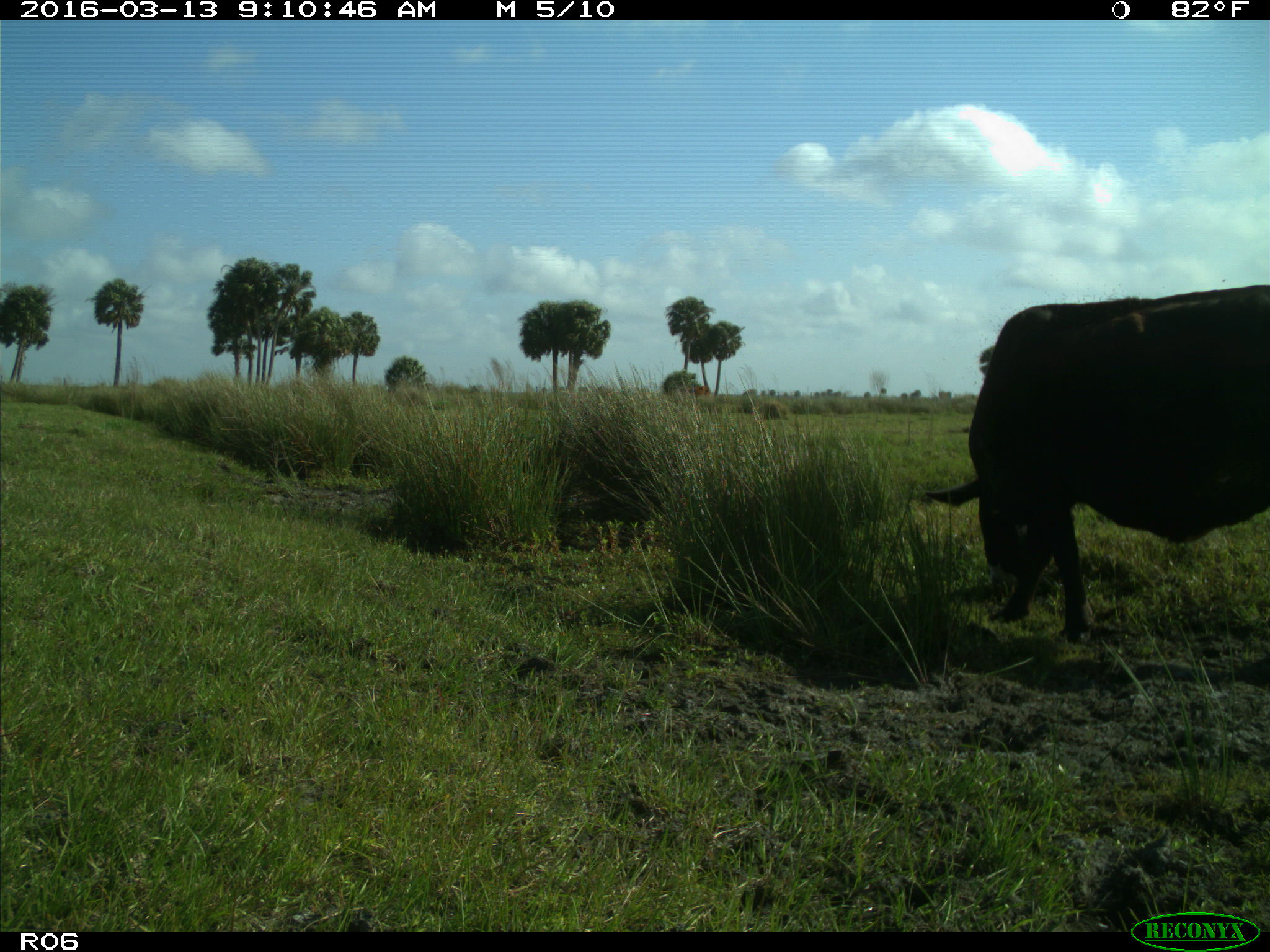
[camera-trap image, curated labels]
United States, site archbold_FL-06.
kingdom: Animalia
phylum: Chordata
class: Mammalia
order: Artiodactyla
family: Bovidae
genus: Bos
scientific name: Bos taurus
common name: domestic cow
Bos taurus (domestic cow).